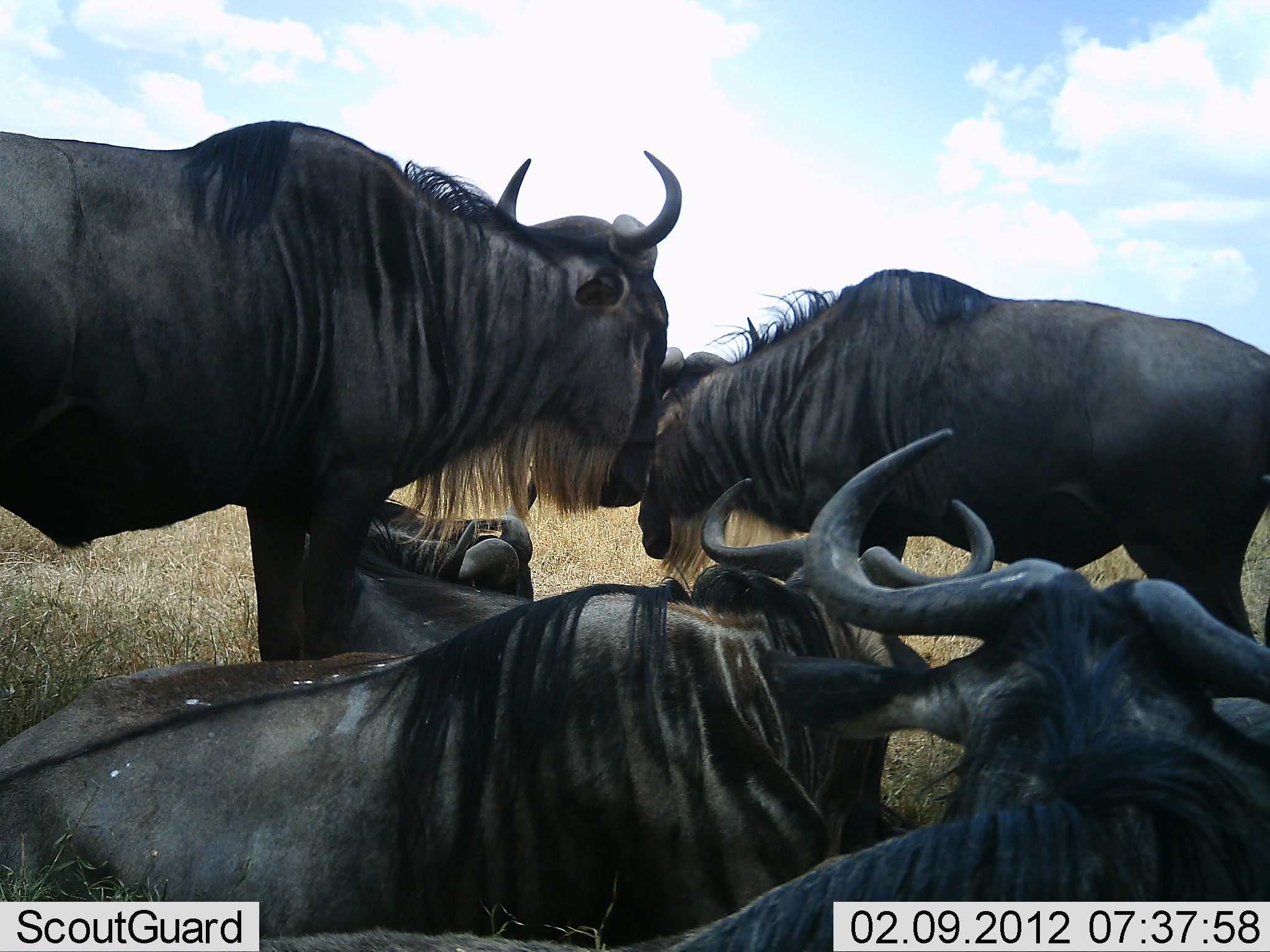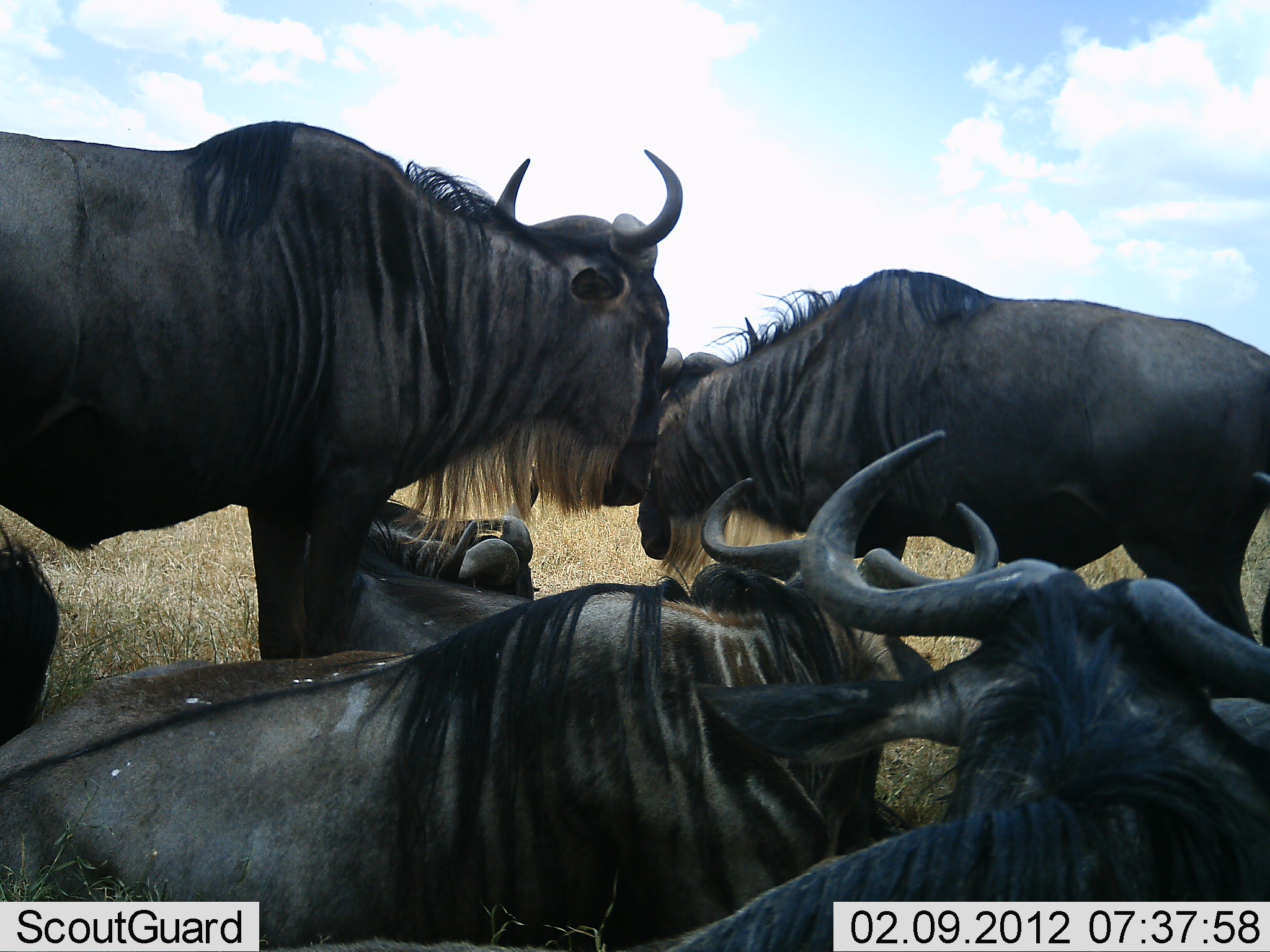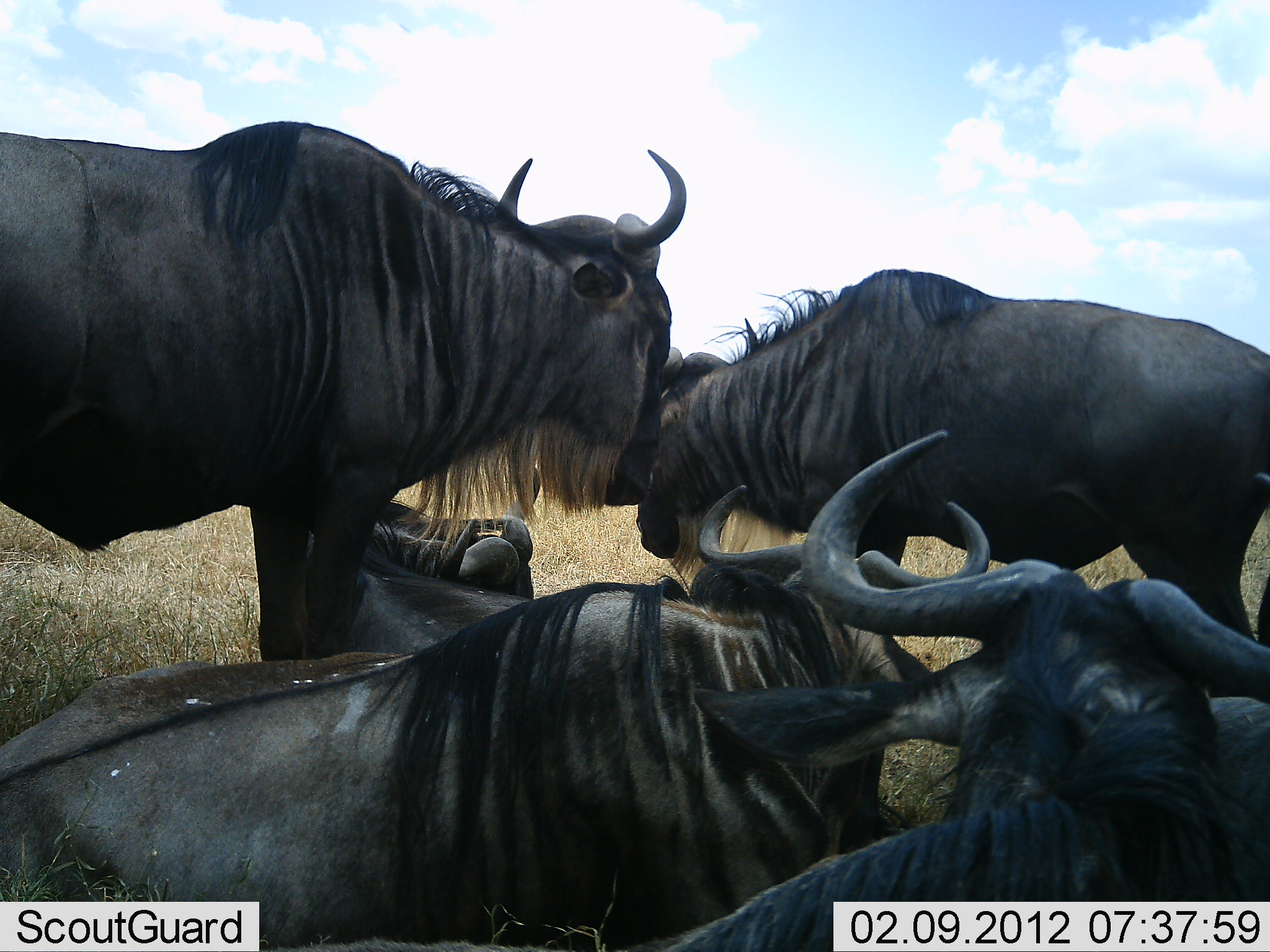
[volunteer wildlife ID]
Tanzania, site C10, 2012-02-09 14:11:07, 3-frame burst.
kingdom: Animalia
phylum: Chordata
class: Mammalia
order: Artiodactyla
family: Bovidae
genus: Connochaetes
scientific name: Connochaetes taurinus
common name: blue wildebeest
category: wildebeest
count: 6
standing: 85%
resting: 92%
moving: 4%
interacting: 12%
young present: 0%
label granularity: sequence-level